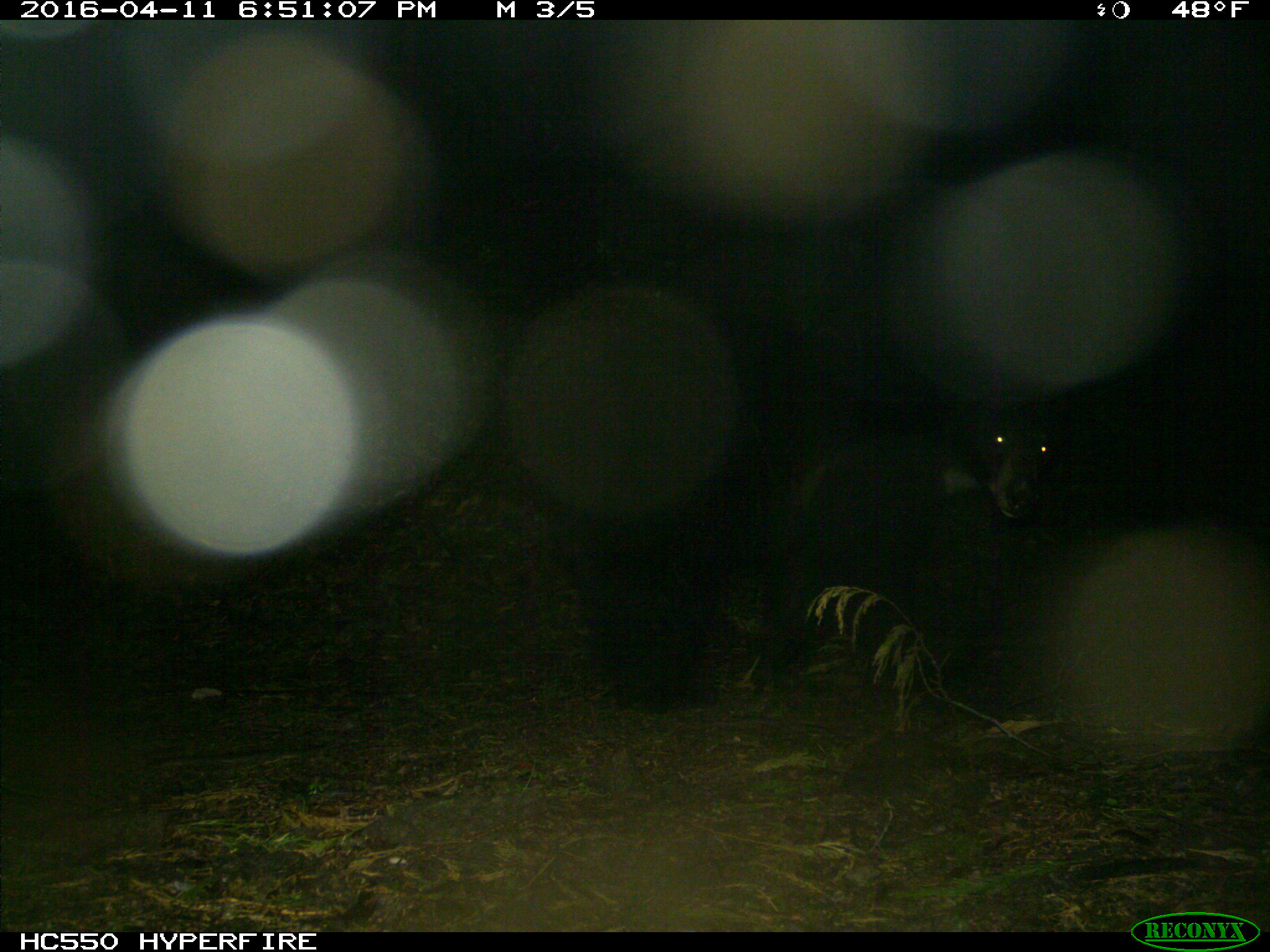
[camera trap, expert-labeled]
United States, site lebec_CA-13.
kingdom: Animalia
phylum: Chordata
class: Mammalia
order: Carnivora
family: Ursidae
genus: Ursus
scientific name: Ursus americanus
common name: american black bear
Ursus americanus (american black bear).